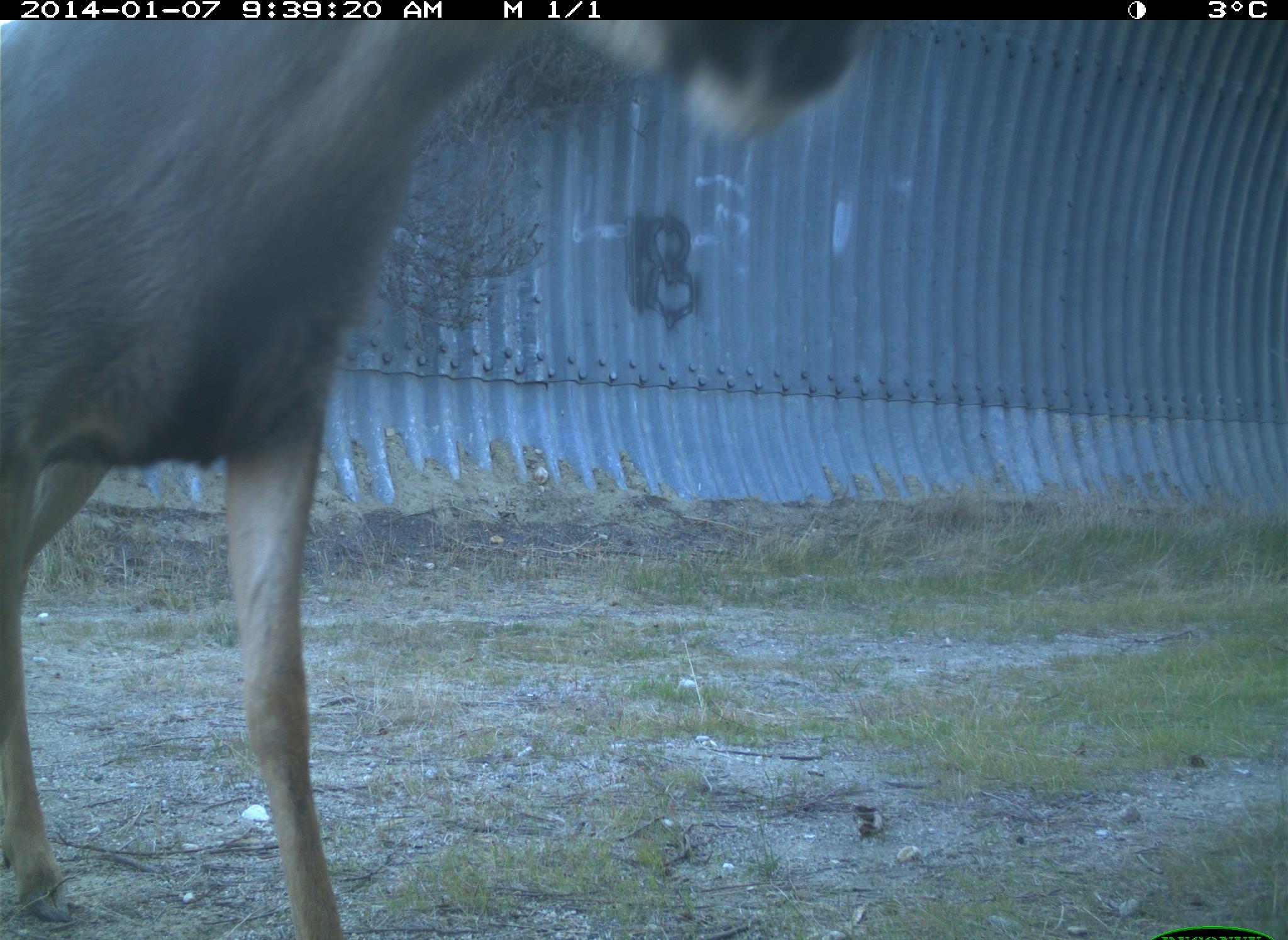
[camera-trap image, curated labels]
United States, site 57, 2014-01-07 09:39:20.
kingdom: Animalia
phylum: Chordata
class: Mammalia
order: Artiodactyla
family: Cervidae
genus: Odocoileus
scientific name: Odocoileus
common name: deer